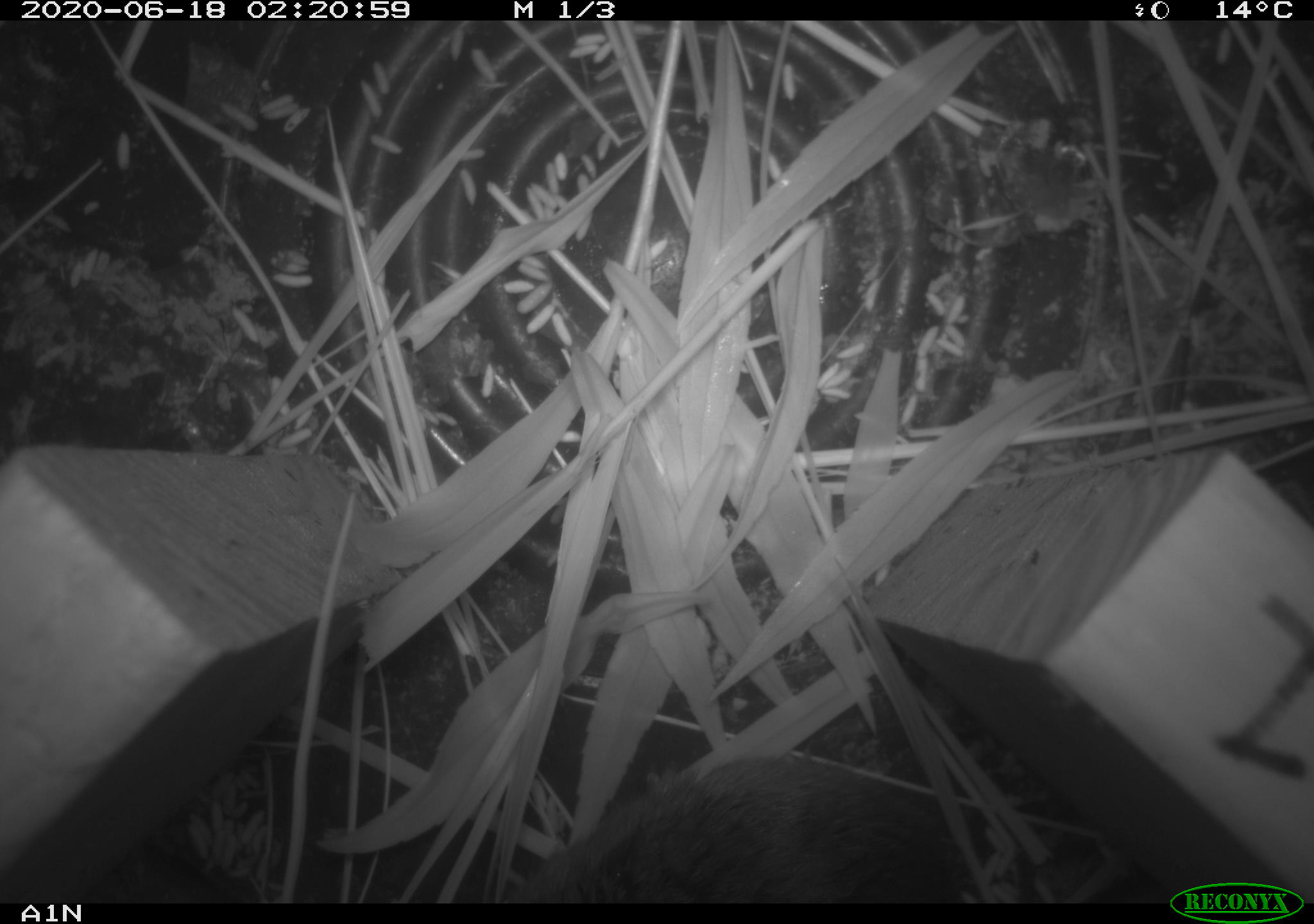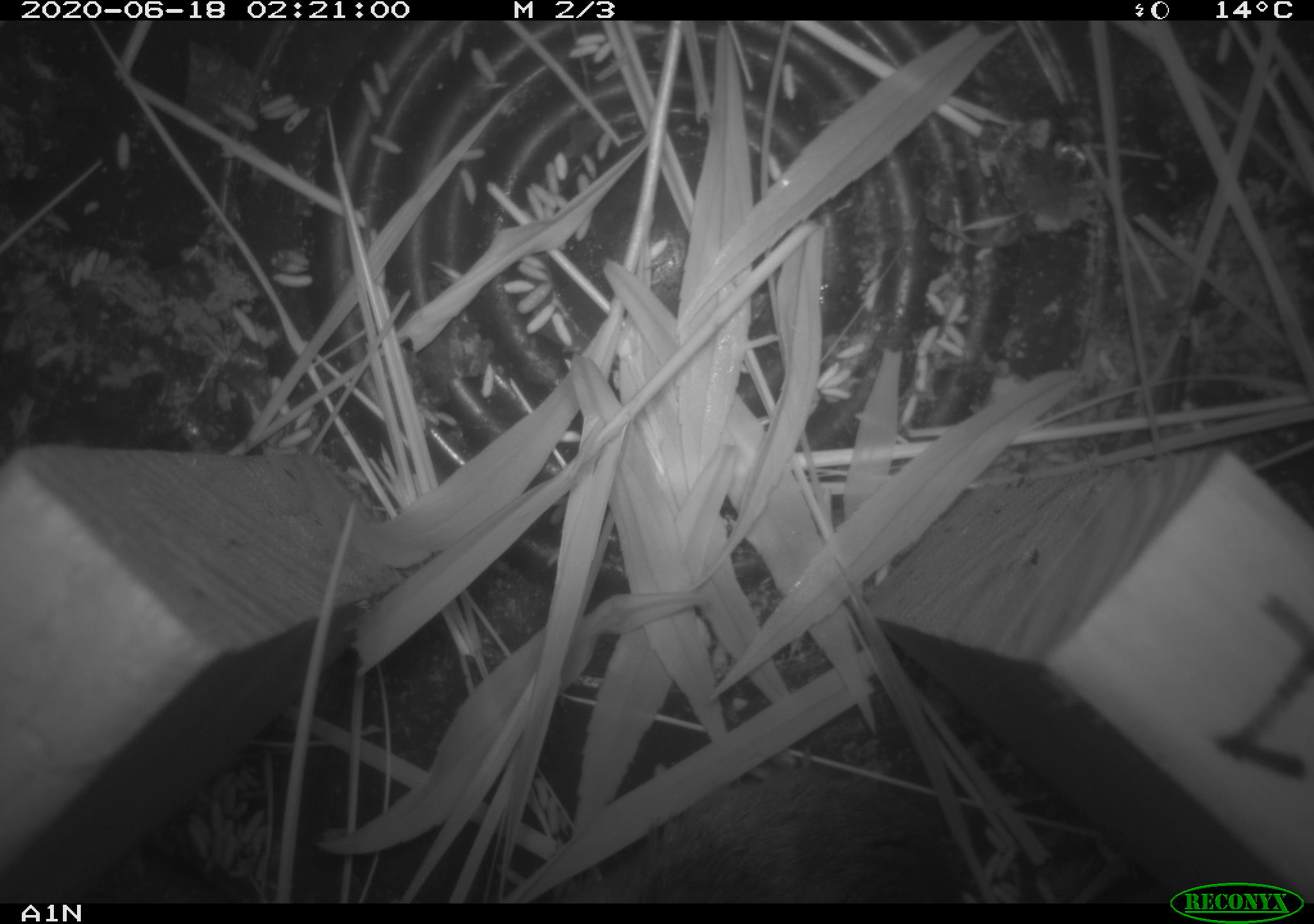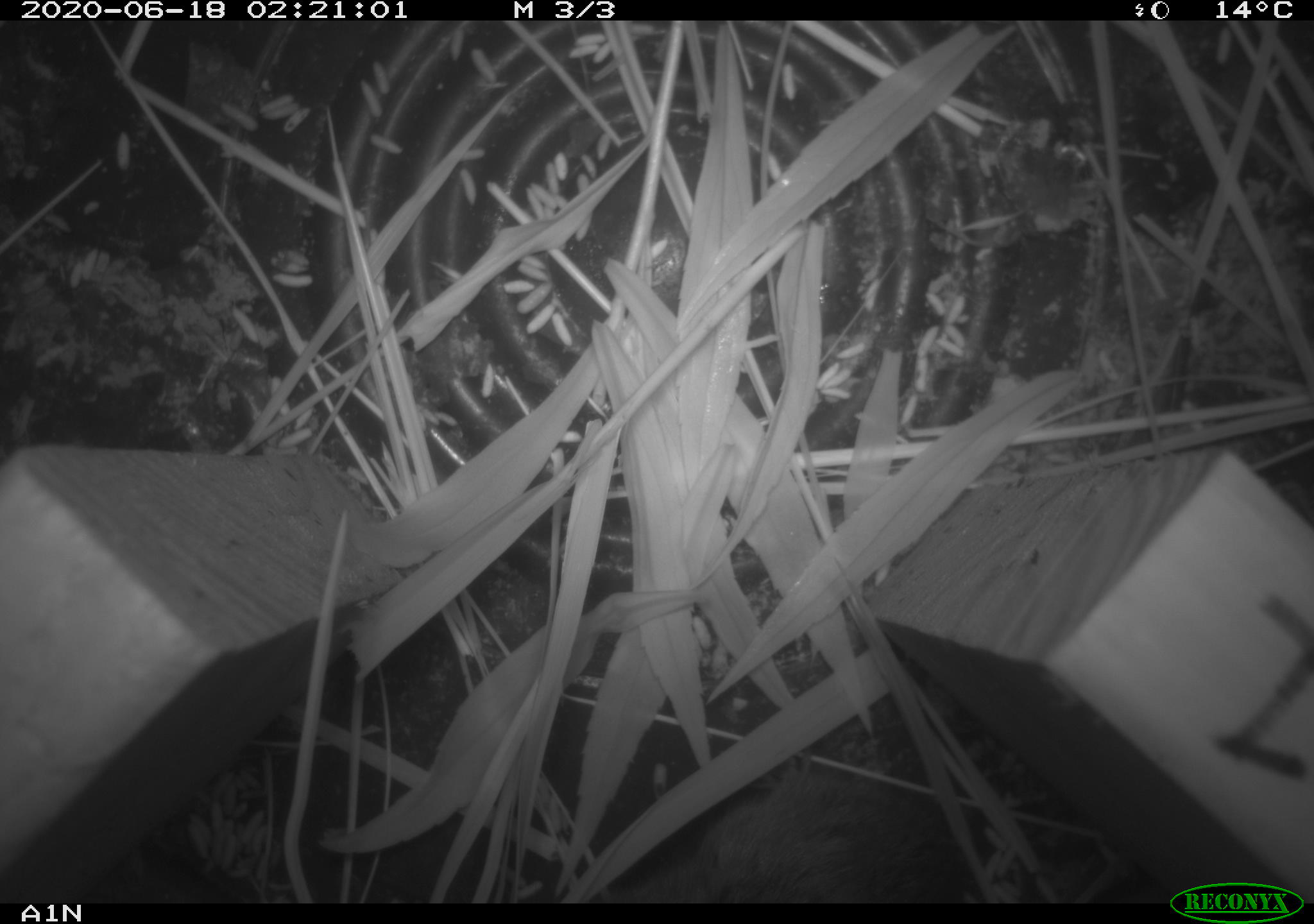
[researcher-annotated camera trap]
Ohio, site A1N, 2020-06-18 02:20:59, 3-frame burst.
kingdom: Animalia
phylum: Chordata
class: Mammalia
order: Rodentia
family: Cricetidae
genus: Microtus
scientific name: Microtus pennsylvanicus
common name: meadow vole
Meadow vole (Microtus pennsylvanicus).